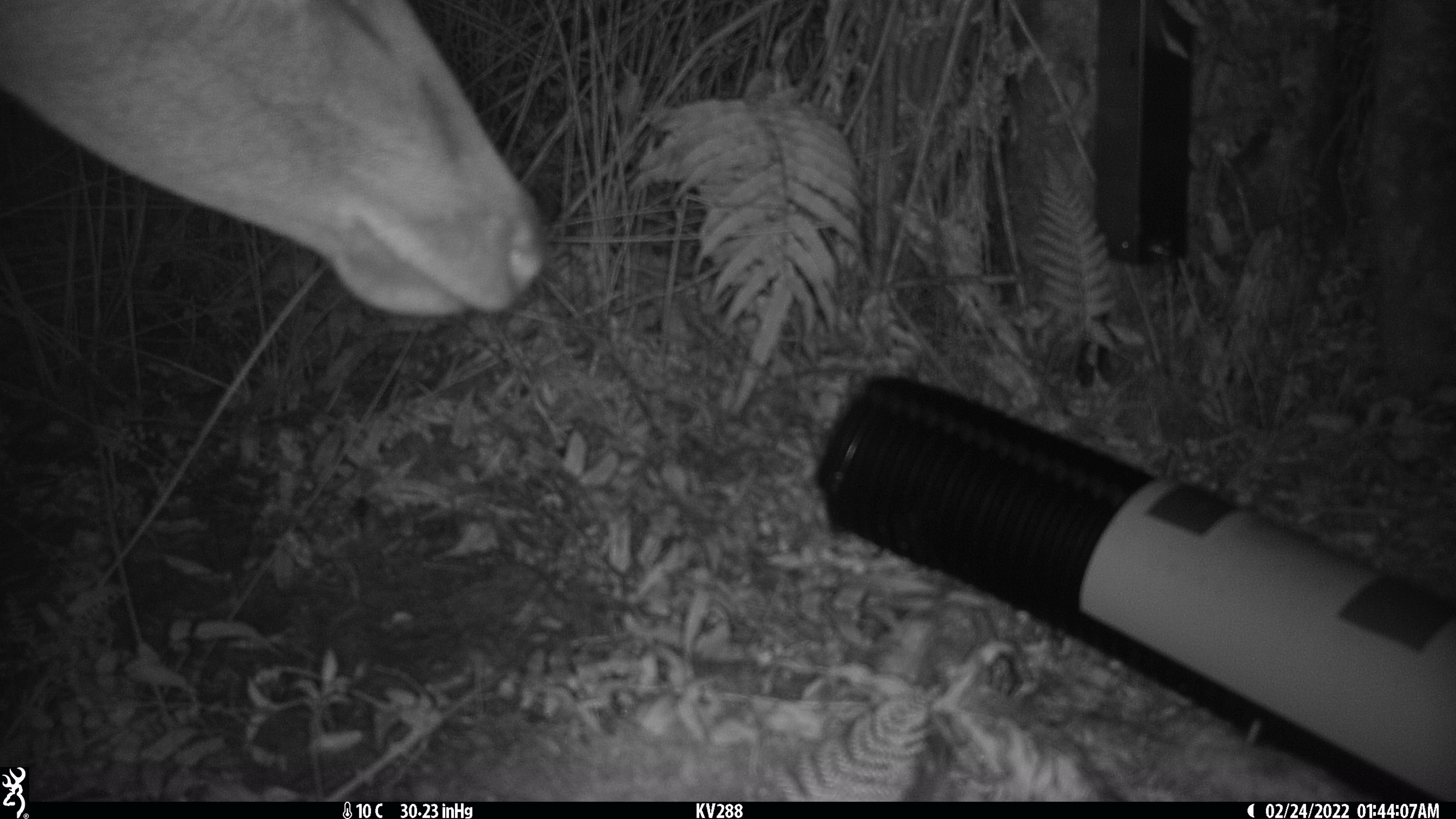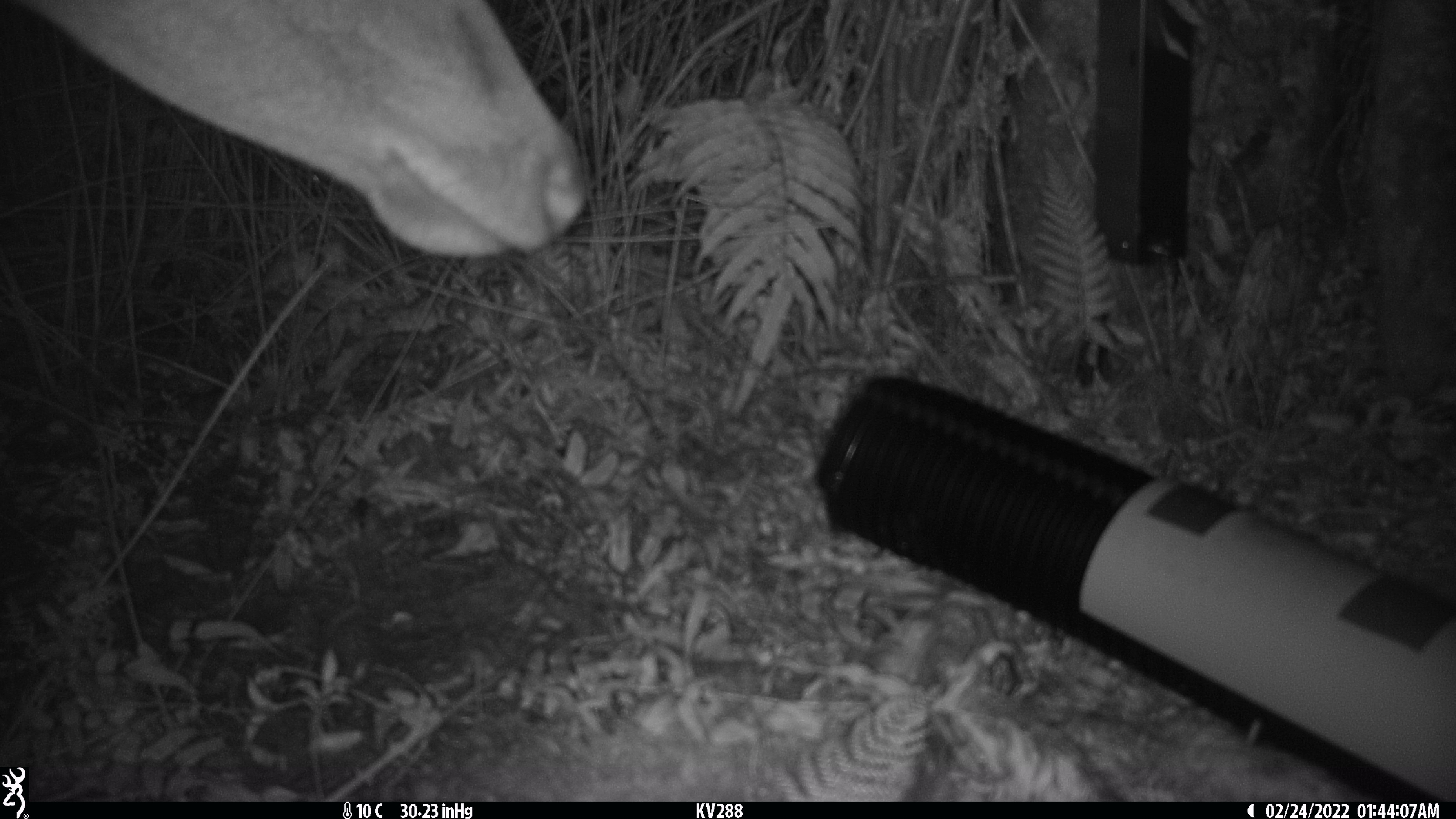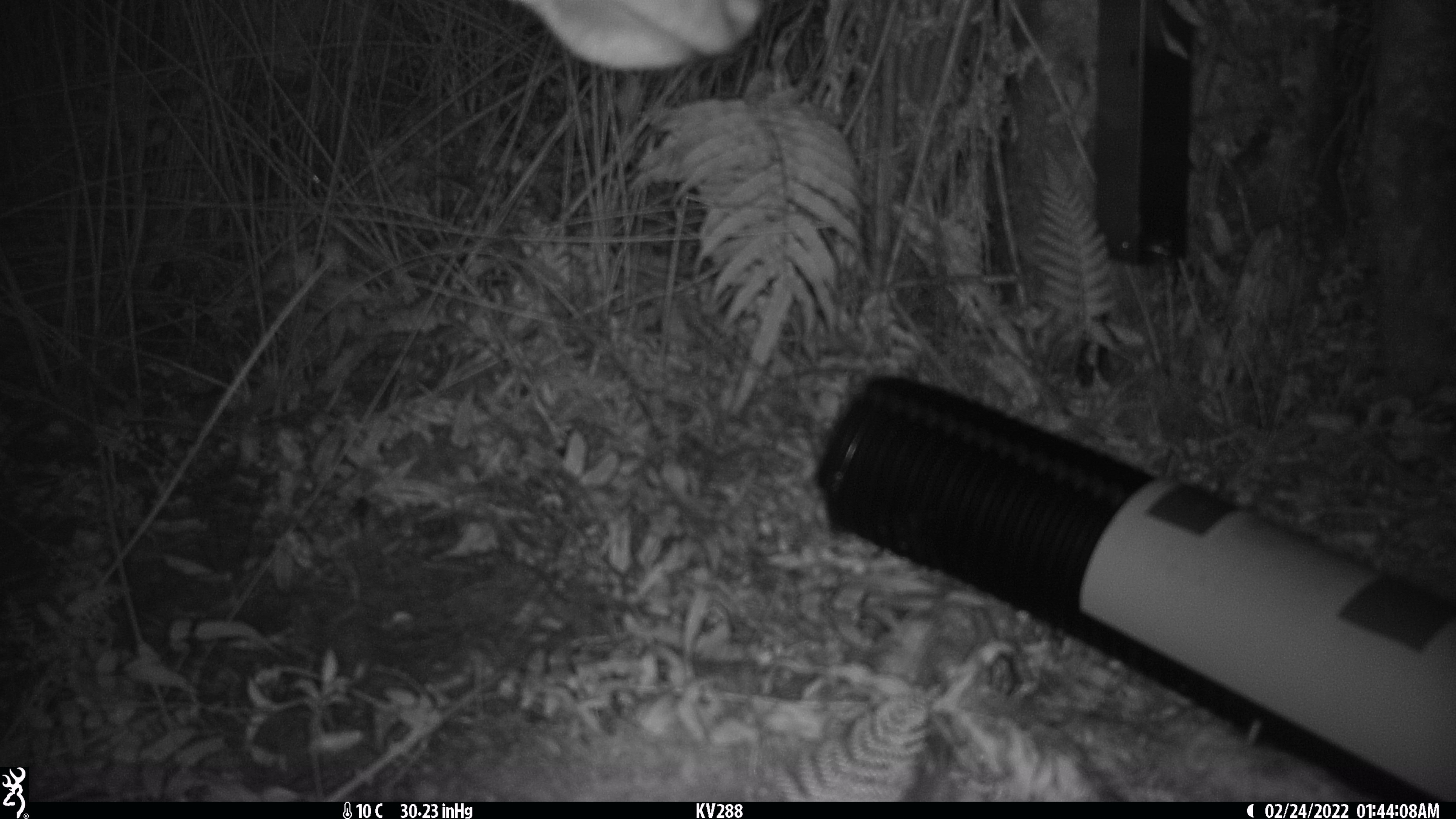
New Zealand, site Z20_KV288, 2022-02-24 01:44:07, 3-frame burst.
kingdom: Animalia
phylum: Chordata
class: Mammalia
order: Artiodactyla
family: Cervidae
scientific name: Cervidae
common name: deer